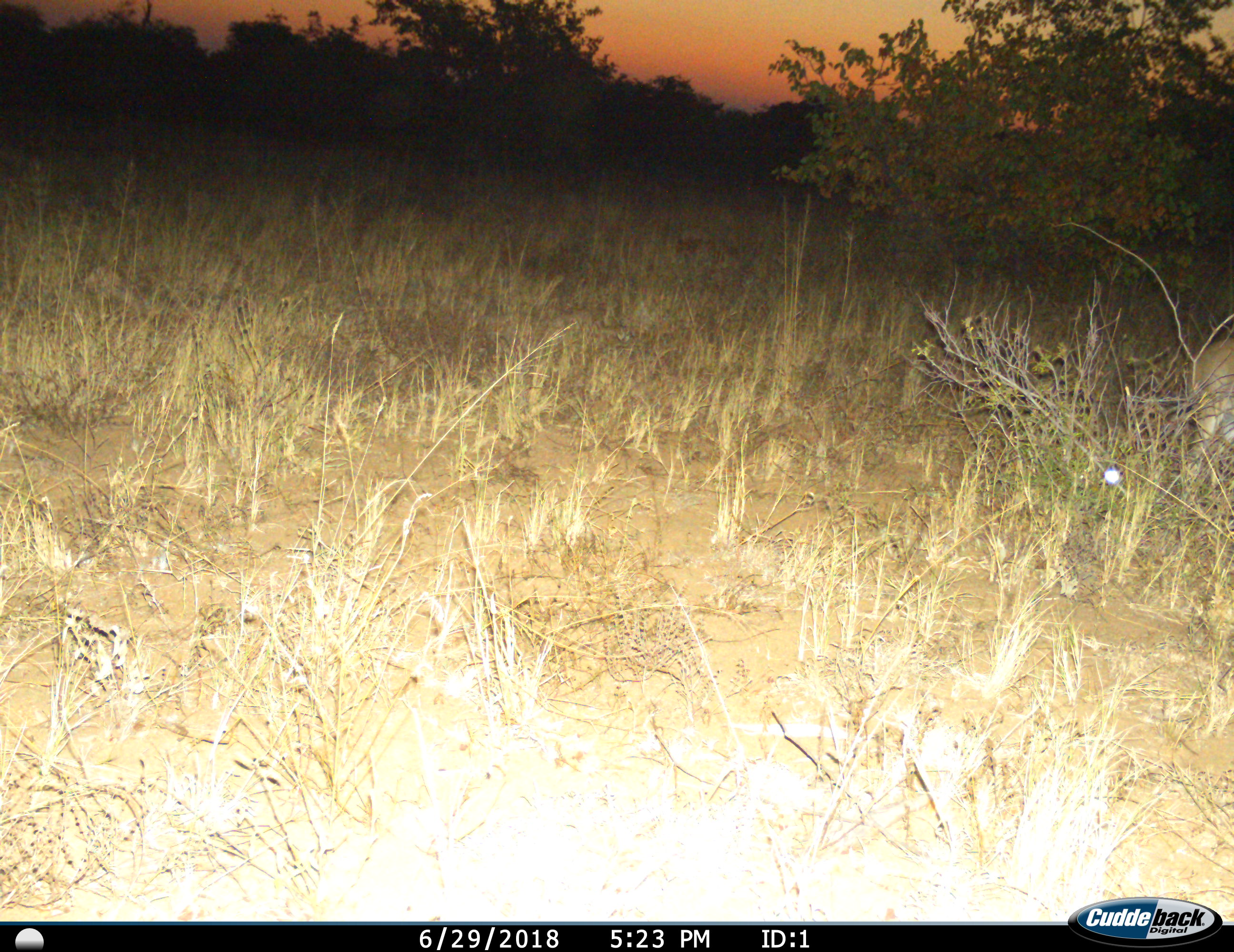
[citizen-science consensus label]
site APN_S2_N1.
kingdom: Animalia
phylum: Chordata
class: Mammalia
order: Artiodactyla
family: Bovidae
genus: Sylvicapra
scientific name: Sylvicapra grimmia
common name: common duiker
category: duikercommongrey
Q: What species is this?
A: Duikercommongrey (common duiker) (Sylvicapra grimmia).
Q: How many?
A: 1.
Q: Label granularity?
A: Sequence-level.